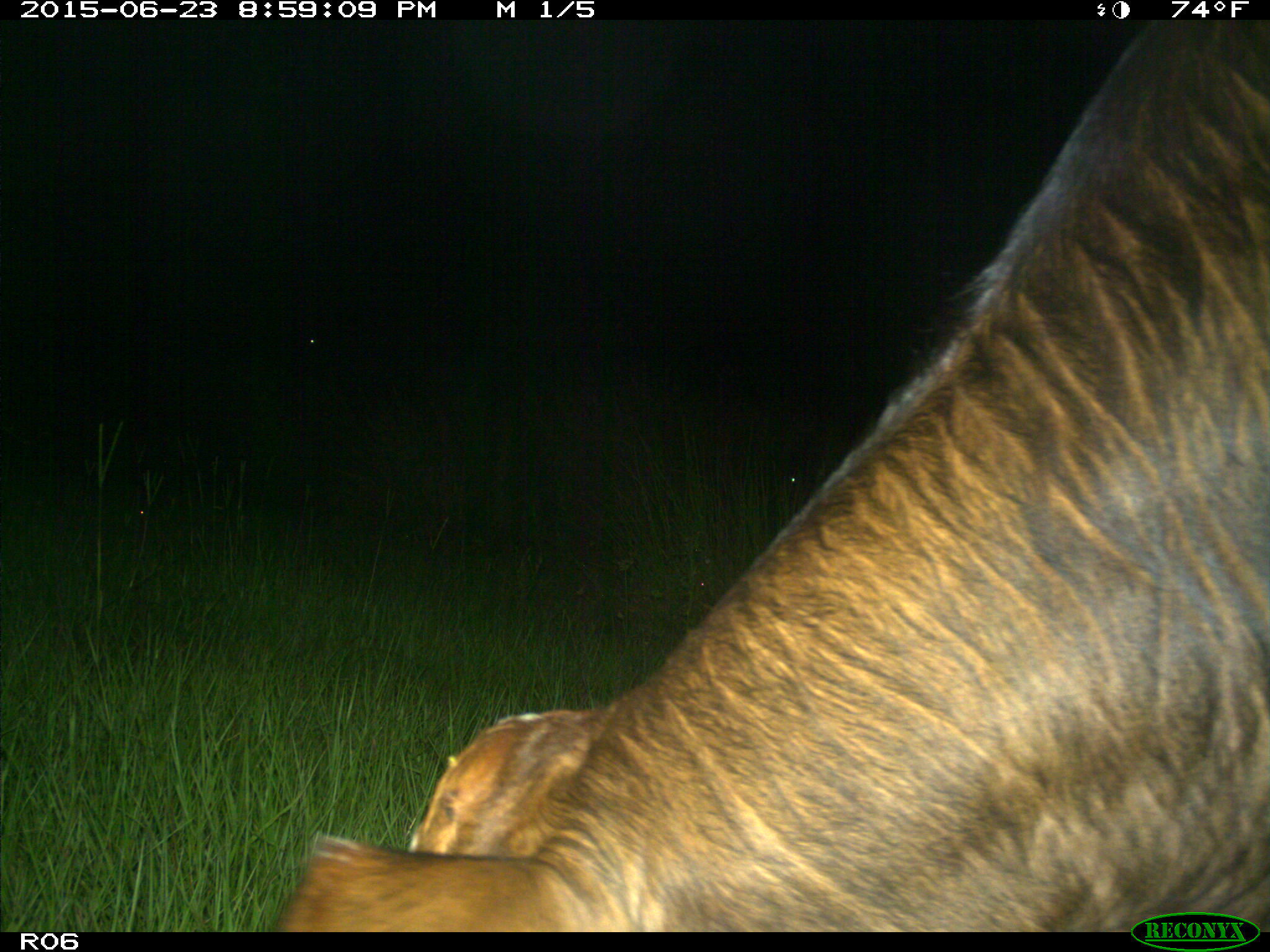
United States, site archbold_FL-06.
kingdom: Animalia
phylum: Chordata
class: Mammalia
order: Artiodactyla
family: Bovidae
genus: Bos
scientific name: Bos taurus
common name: domestic cow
Bos taurus (domestic cow).